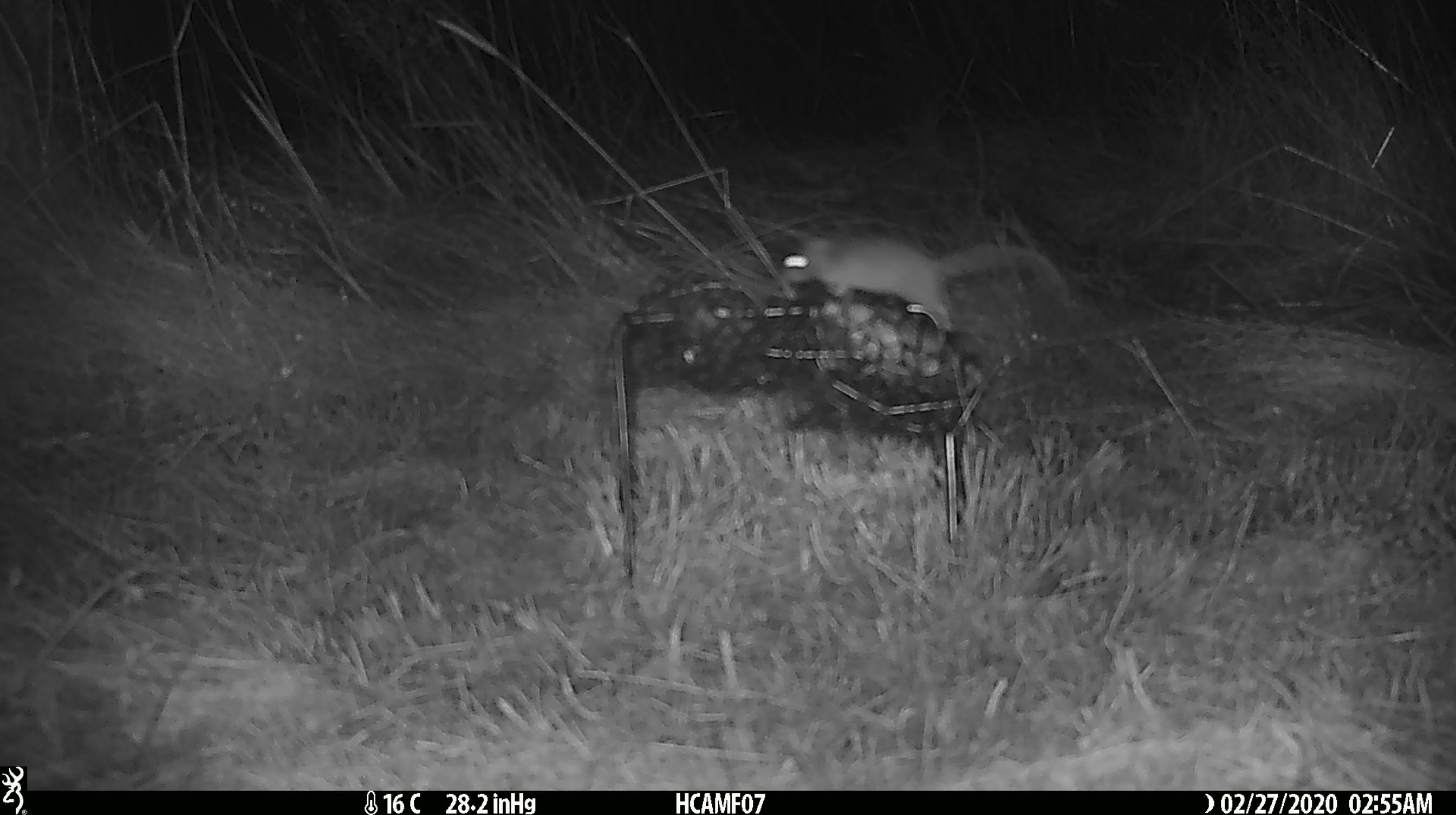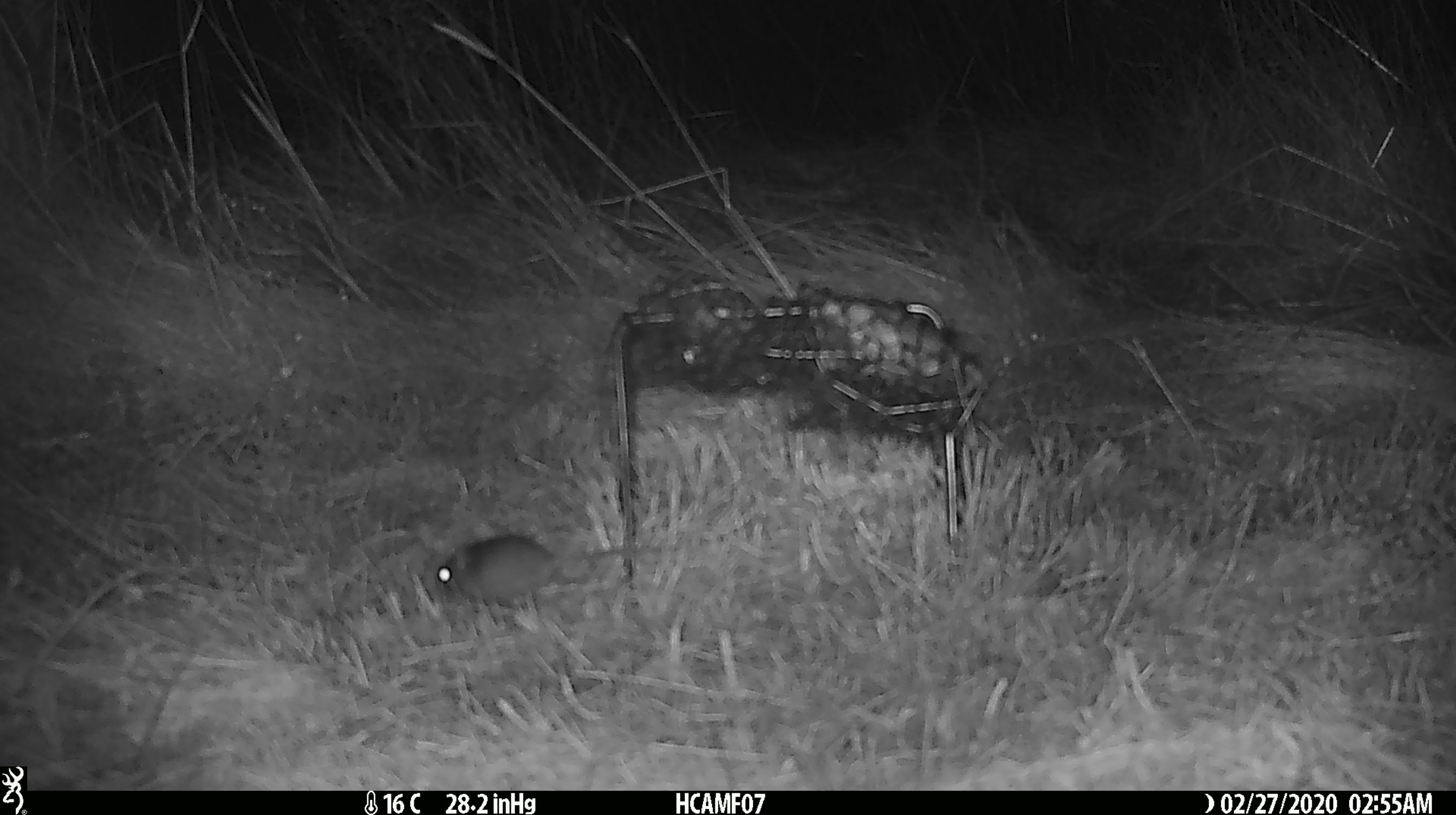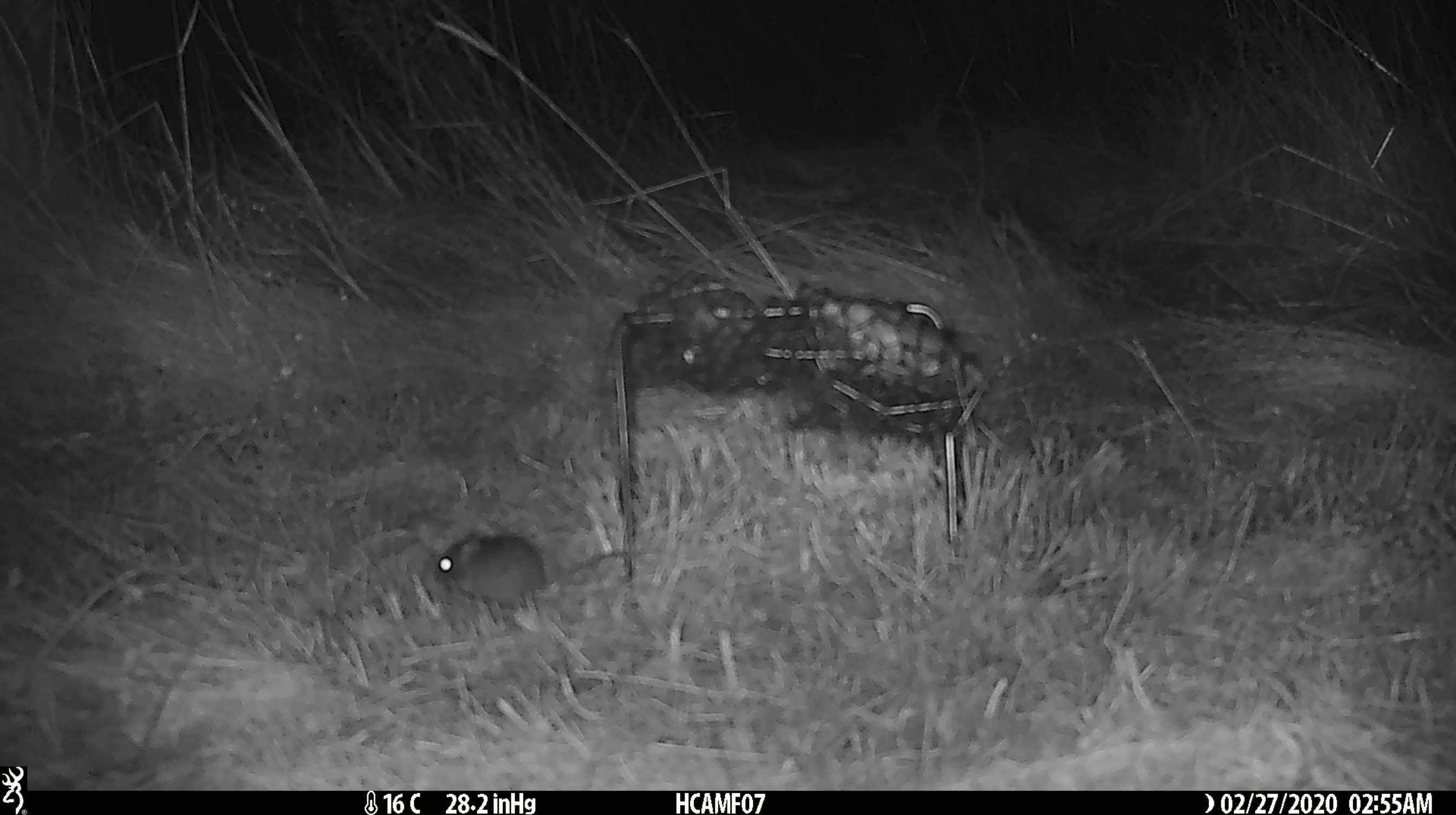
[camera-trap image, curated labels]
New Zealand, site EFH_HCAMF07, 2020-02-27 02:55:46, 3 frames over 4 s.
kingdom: Animalia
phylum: Chordata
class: Mammalia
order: Rodentia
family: Muridae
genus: Mus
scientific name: Mus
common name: mouse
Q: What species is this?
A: Mouse (Mus).